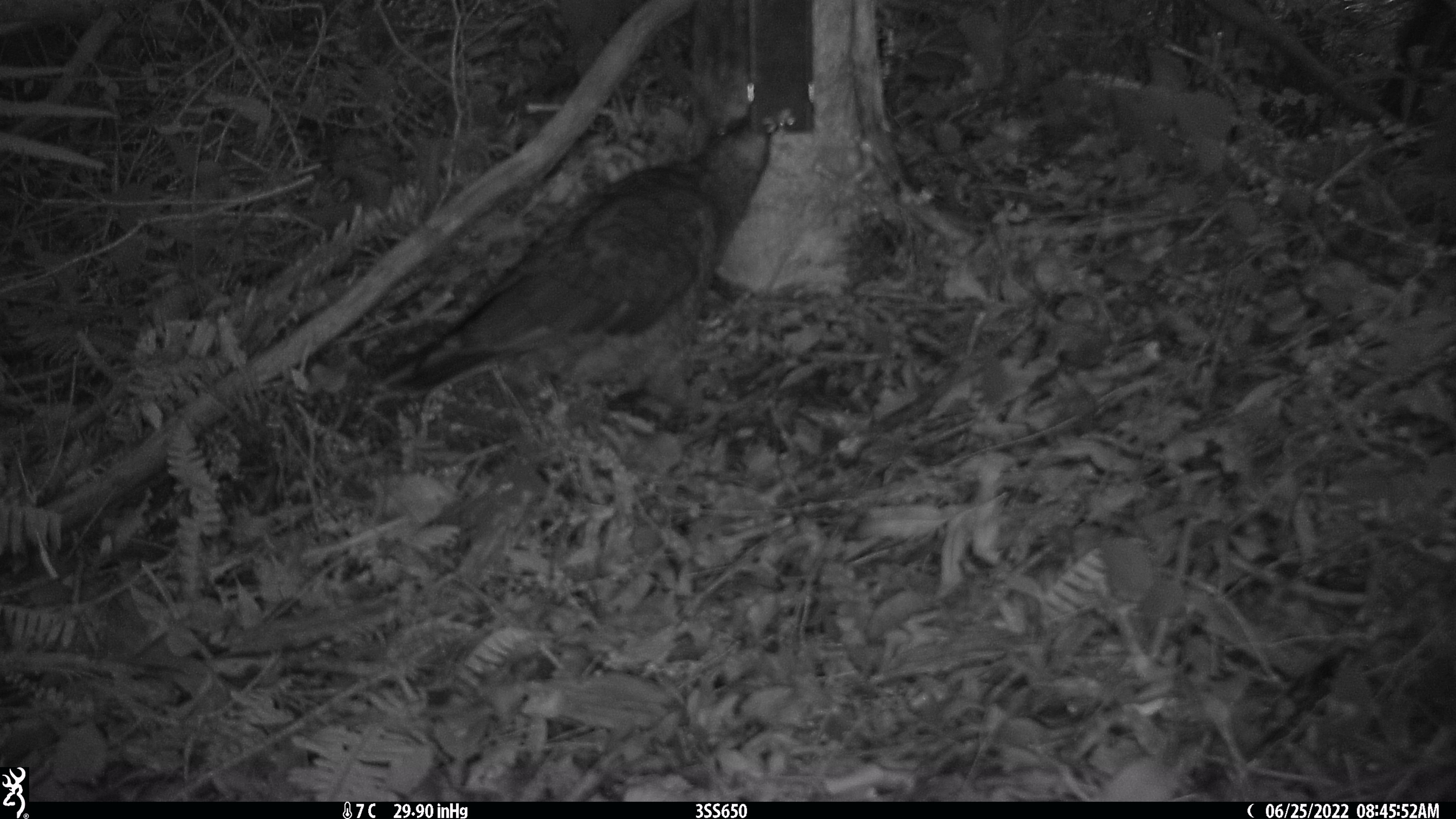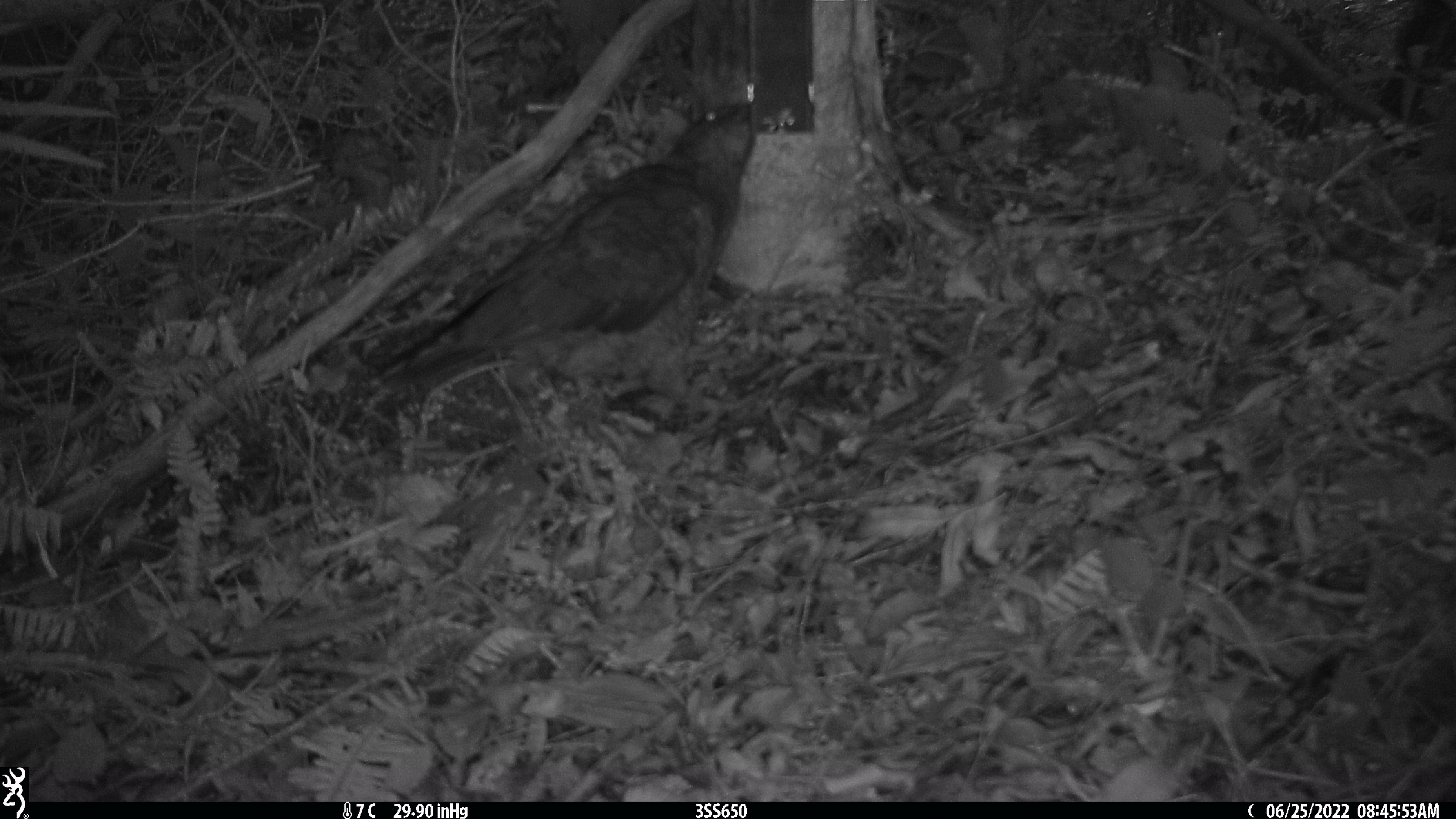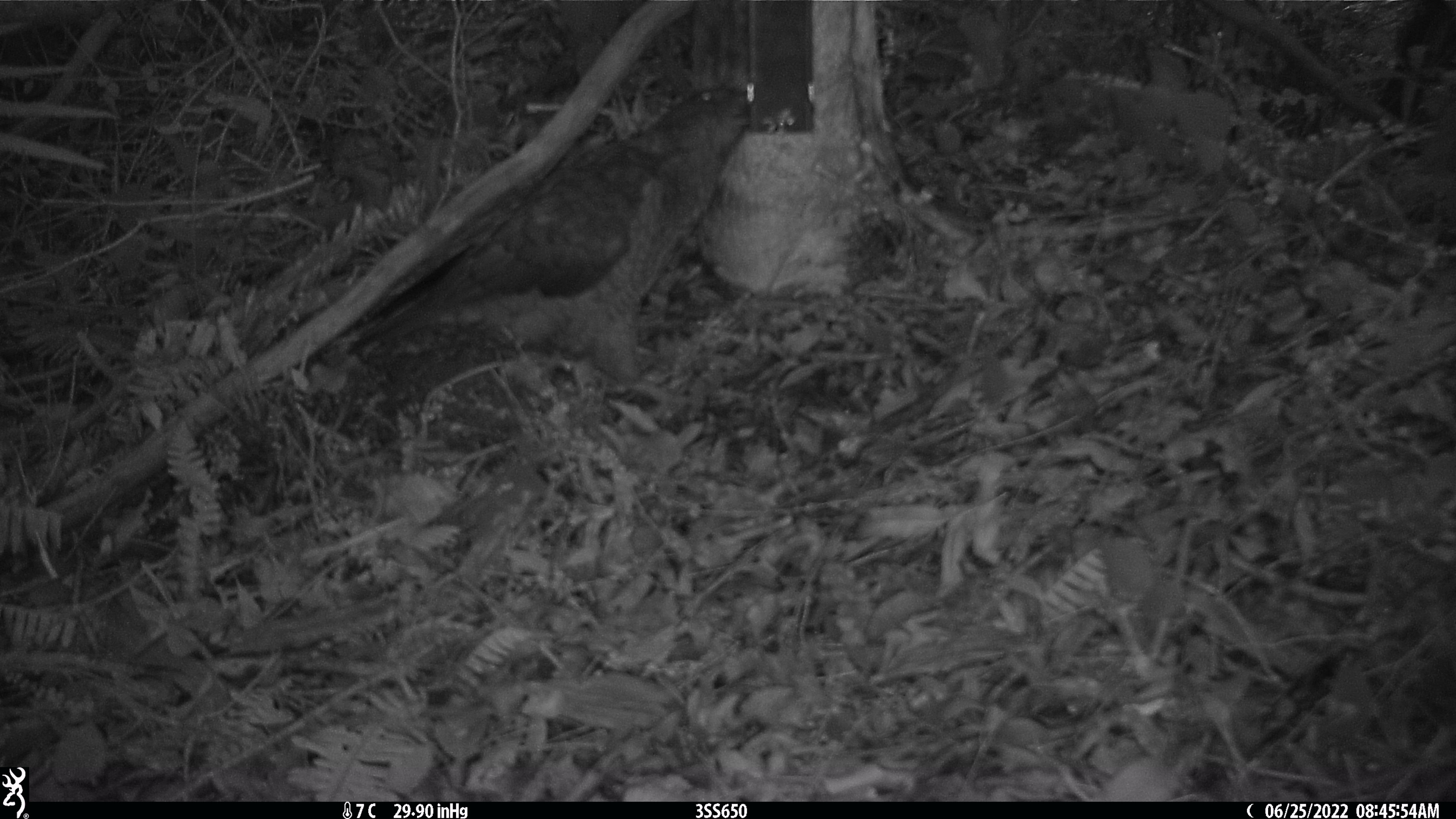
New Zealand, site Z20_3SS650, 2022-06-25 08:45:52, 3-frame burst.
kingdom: Animalia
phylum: Chordata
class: Aves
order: Psittaciformes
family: Strigopidae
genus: Nestor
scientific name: Nestor notabilis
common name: kea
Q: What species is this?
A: Kea (Nestor notabilis).